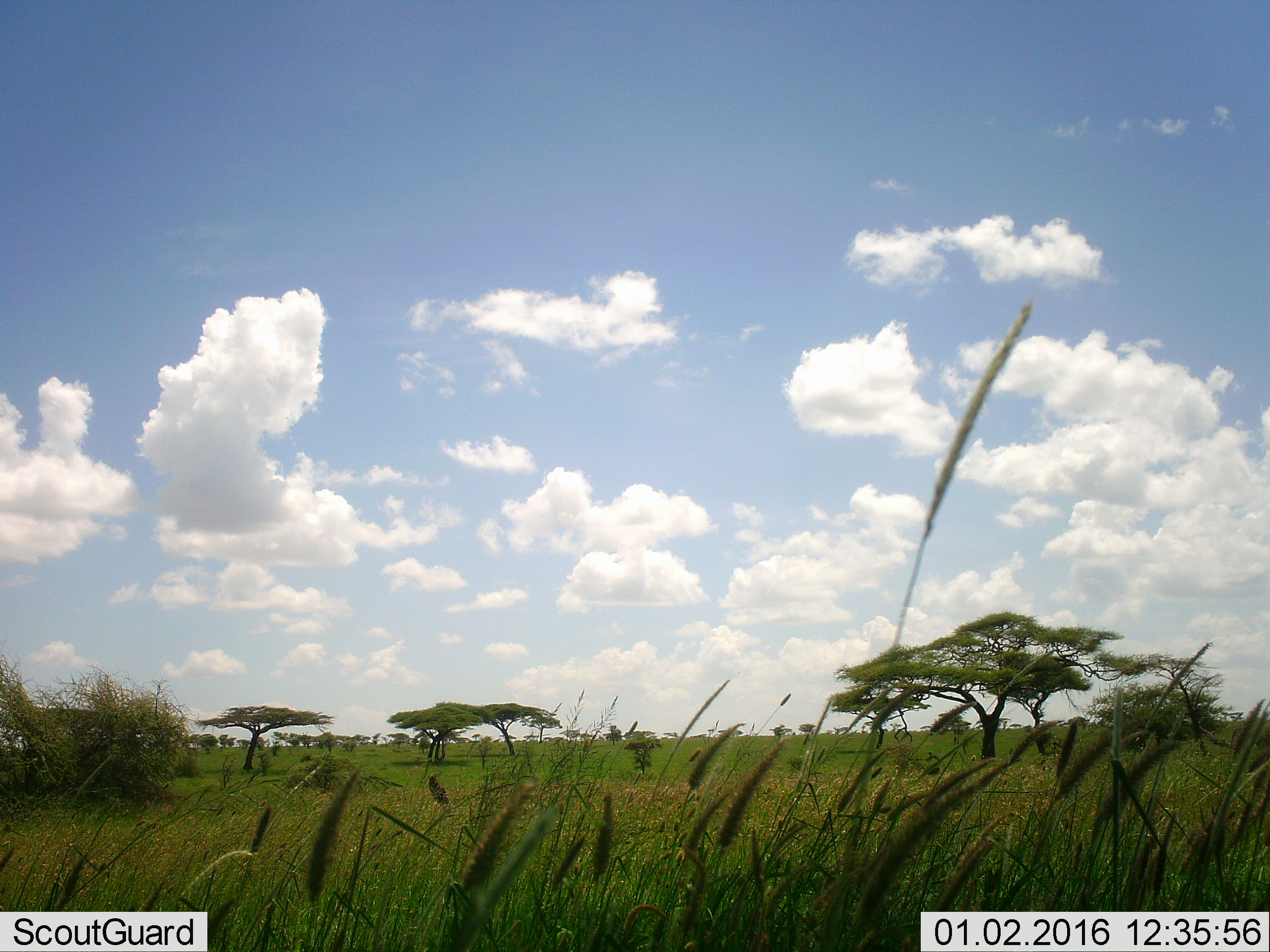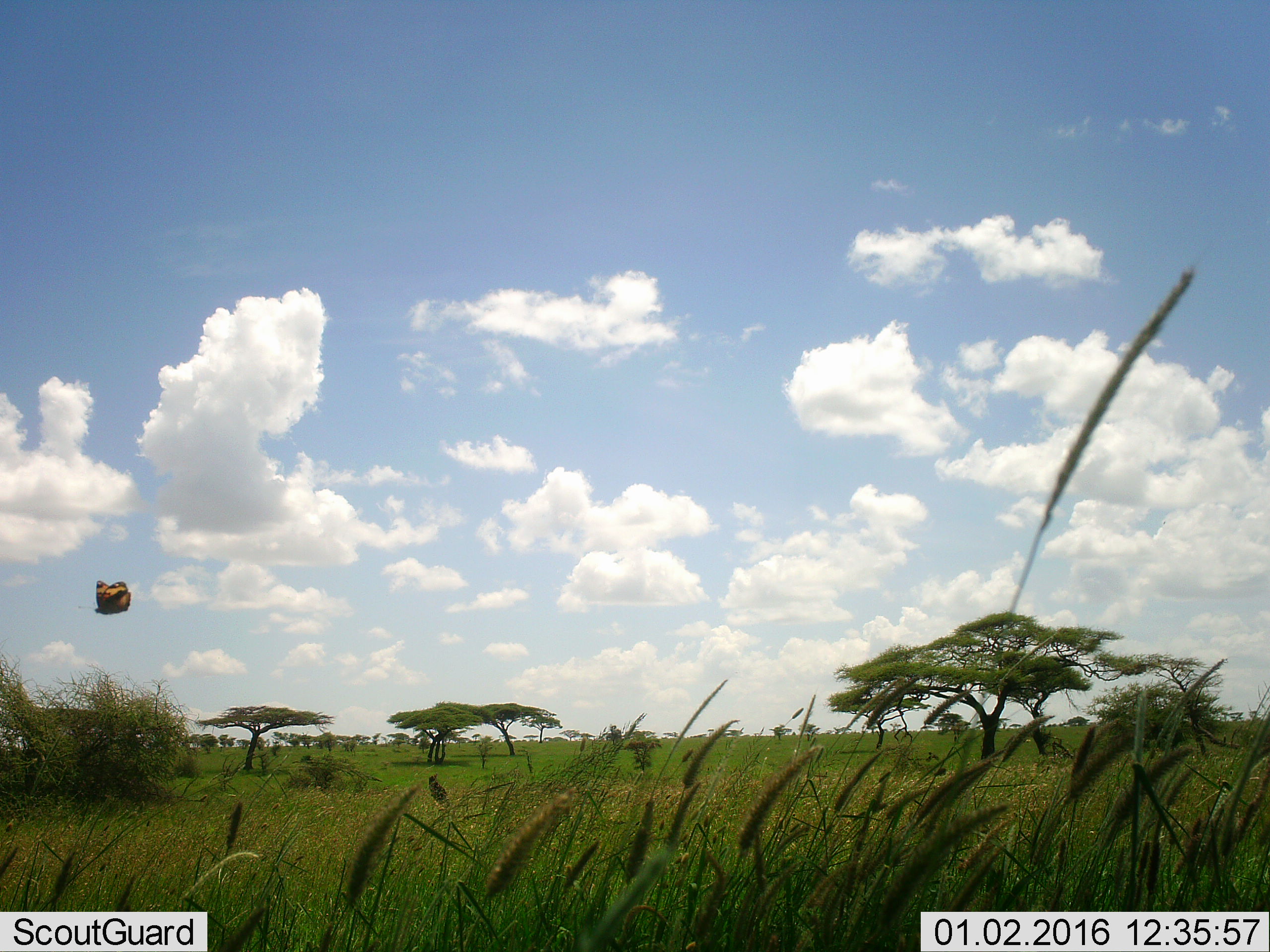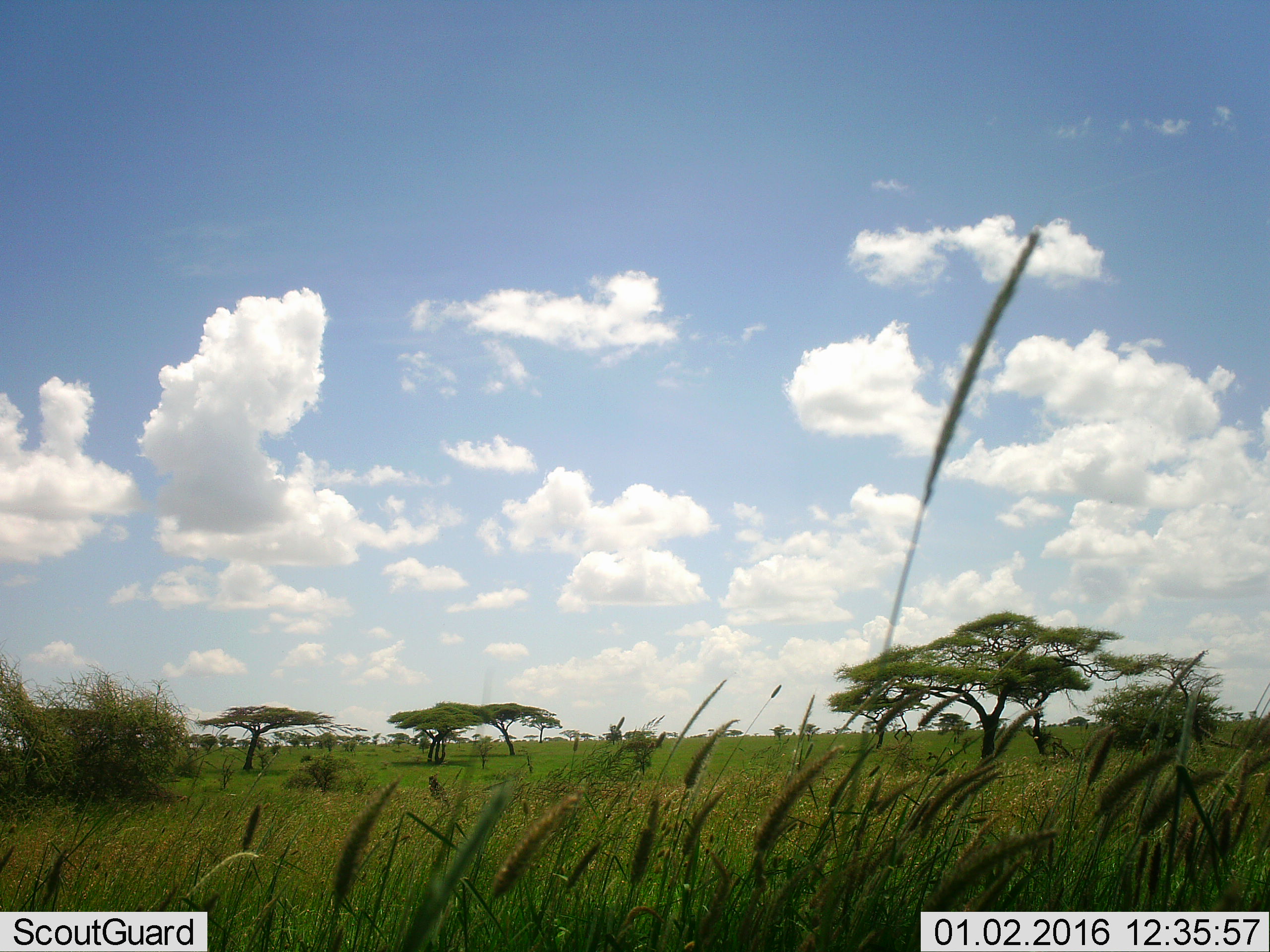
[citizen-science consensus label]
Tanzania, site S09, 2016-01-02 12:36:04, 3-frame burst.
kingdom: Animalia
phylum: Arthropoda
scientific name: Arthropoda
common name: arthropods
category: insectspider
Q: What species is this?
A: Insectspider (arthropods) (Arthropoda).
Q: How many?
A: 1.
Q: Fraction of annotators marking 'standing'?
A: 0%.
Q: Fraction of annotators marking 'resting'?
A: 0%.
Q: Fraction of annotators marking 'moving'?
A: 100%.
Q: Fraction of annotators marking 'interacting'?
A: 0%.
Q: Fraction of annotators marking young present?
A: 0%.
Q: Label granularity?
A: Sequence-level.